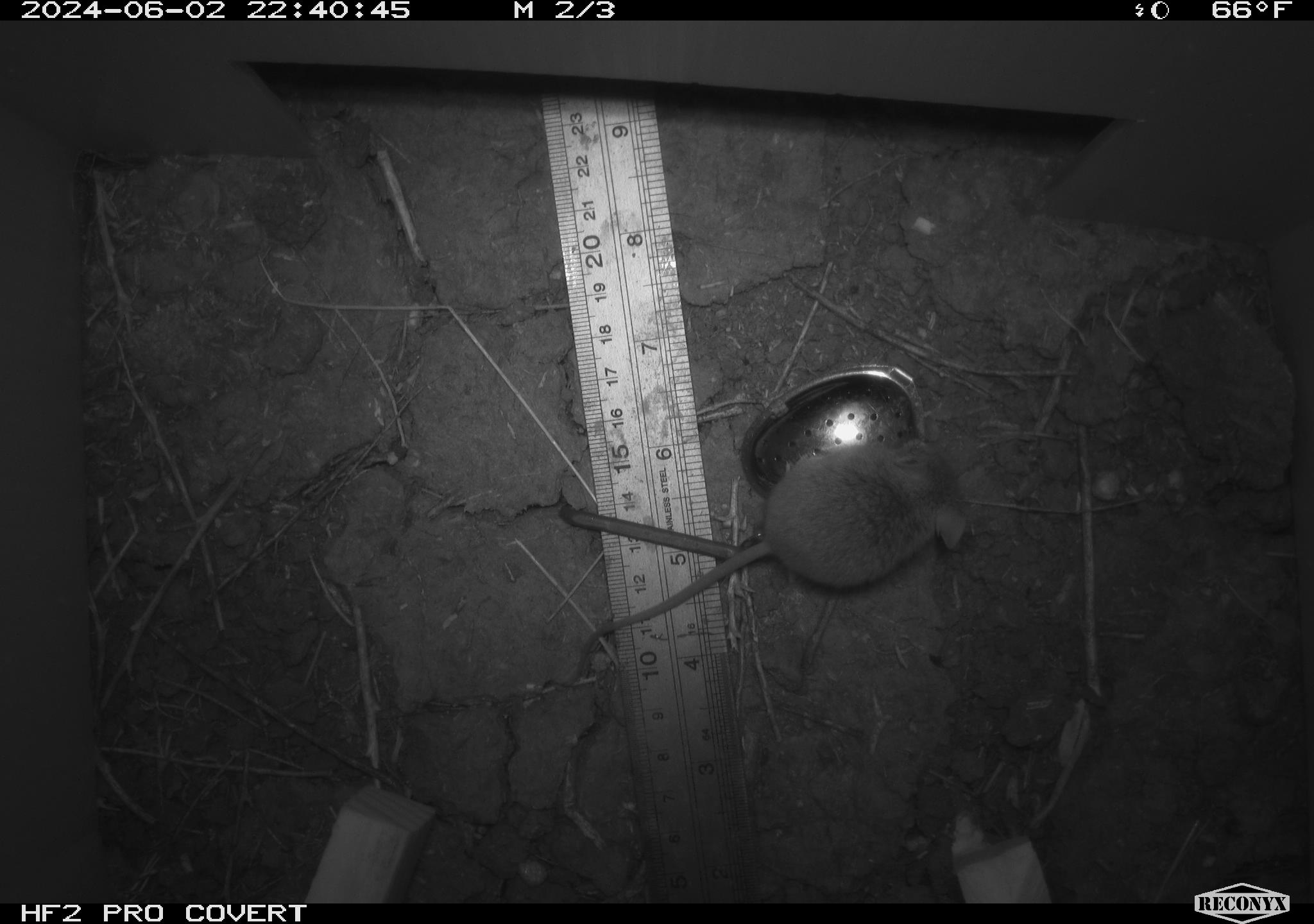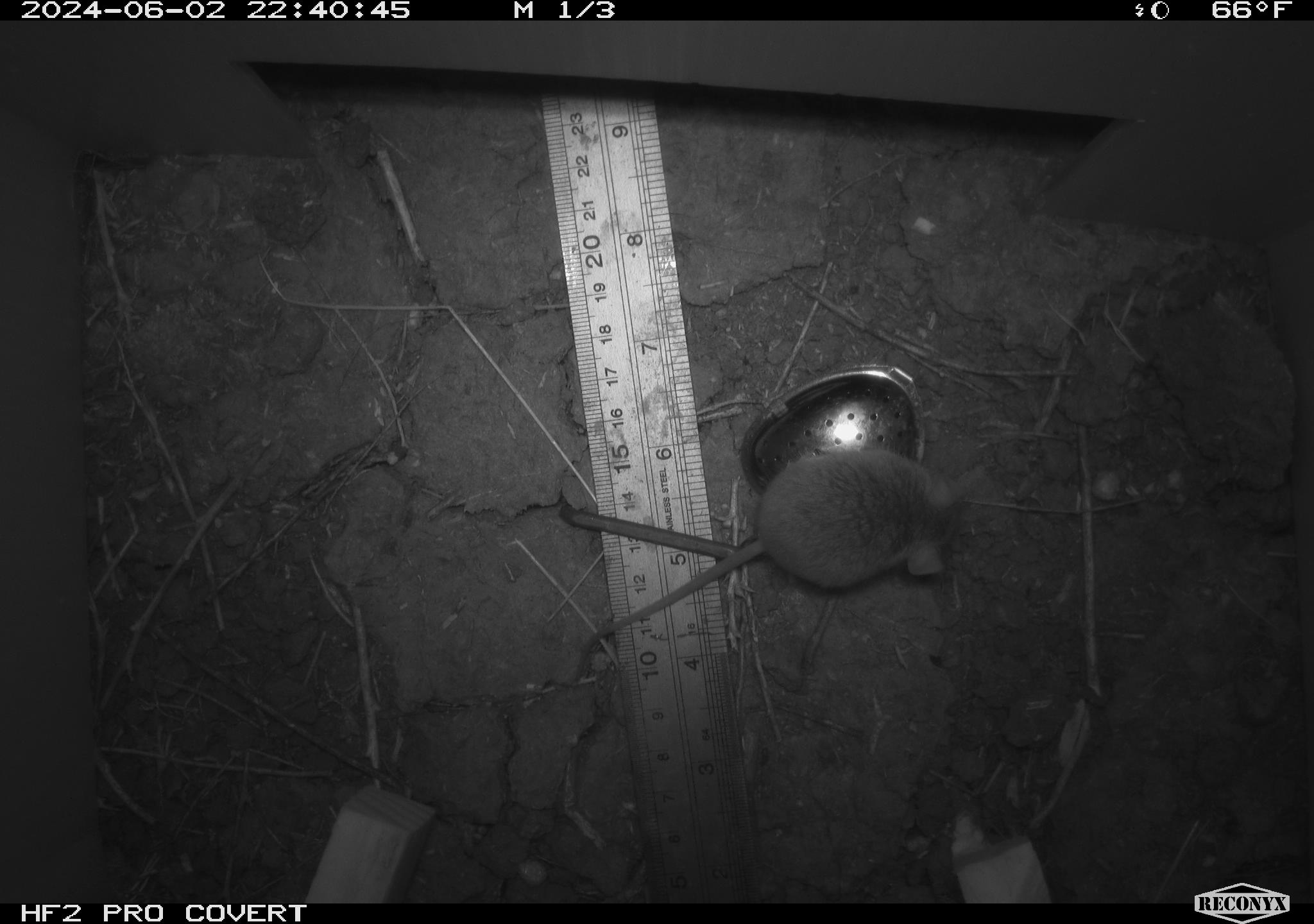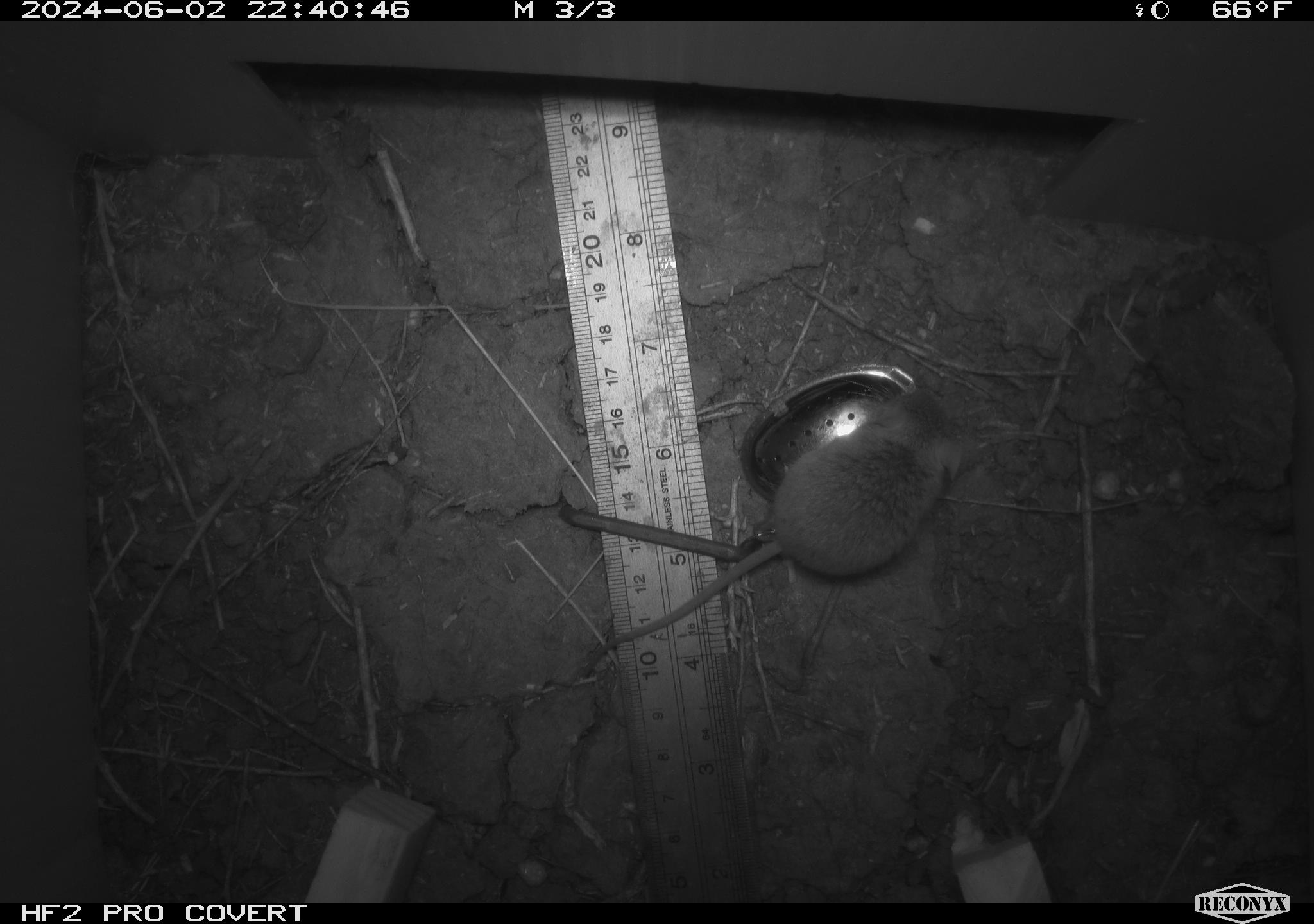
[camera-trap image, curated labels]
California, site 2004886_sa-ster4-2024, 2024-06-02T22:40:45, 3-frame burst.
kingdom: Animalia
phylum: Chordata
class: Mammalia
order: Rodentia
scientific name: Rodentia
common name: mouse species